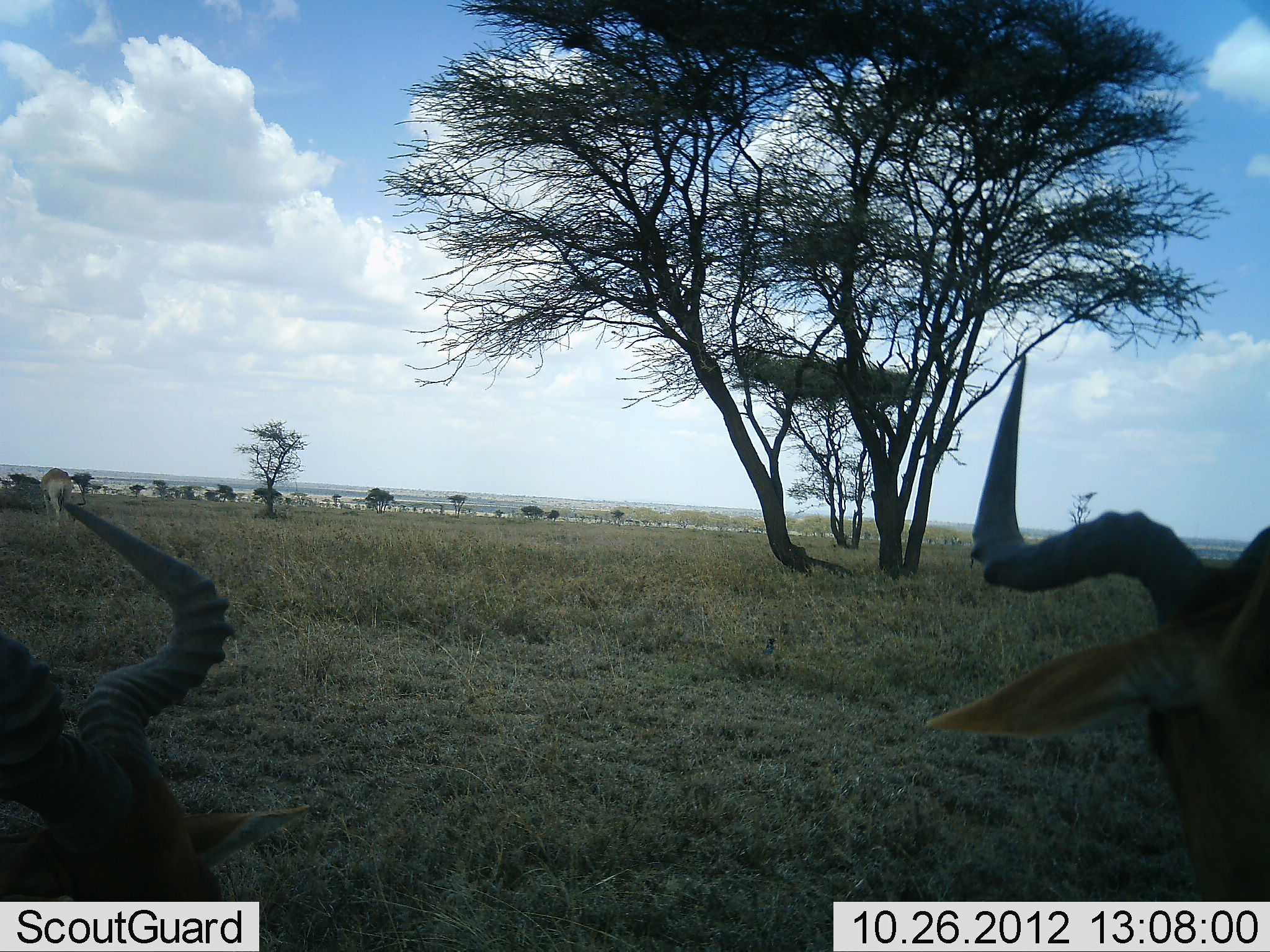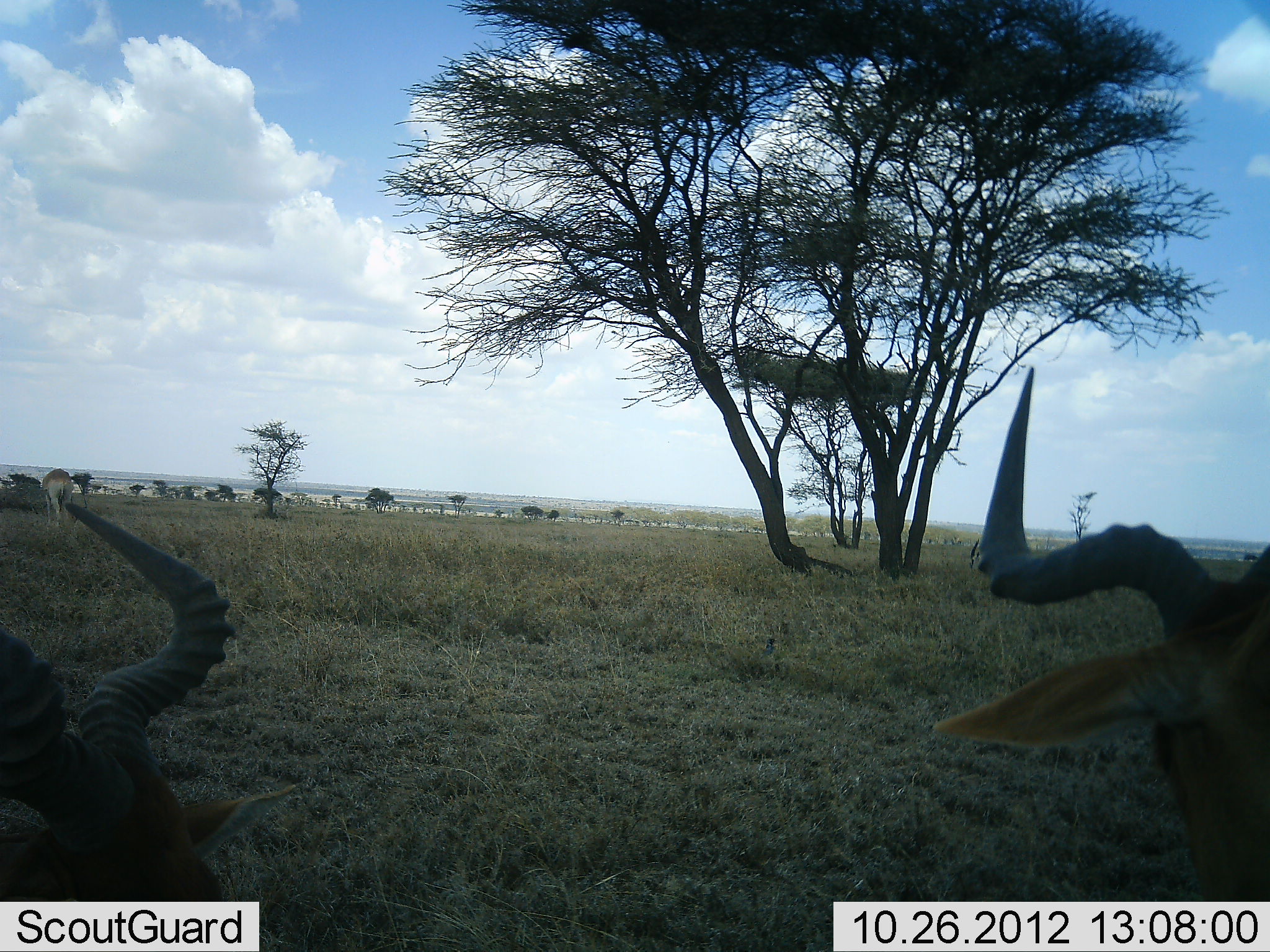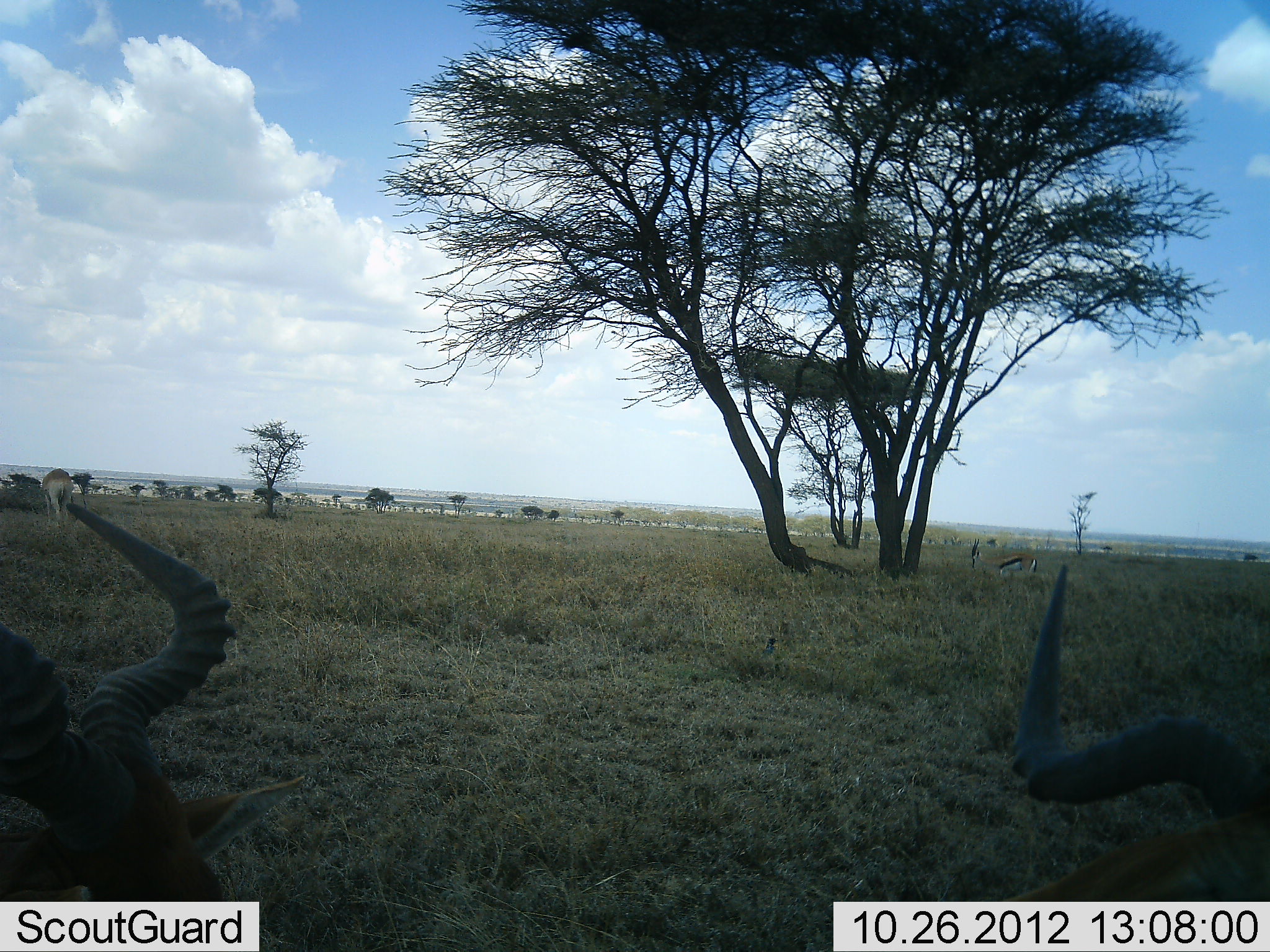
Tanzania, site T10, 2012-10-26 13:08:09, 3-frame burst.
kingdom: Animalia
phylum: Chordata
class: Mammalia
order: Artiodactyla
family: Bovidae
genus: Alcelaphus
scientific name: Alcelaphus buselaphus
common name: hartebeest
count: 3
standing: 29%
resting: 71%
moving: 0%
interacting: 0%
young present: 0%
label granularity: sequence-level